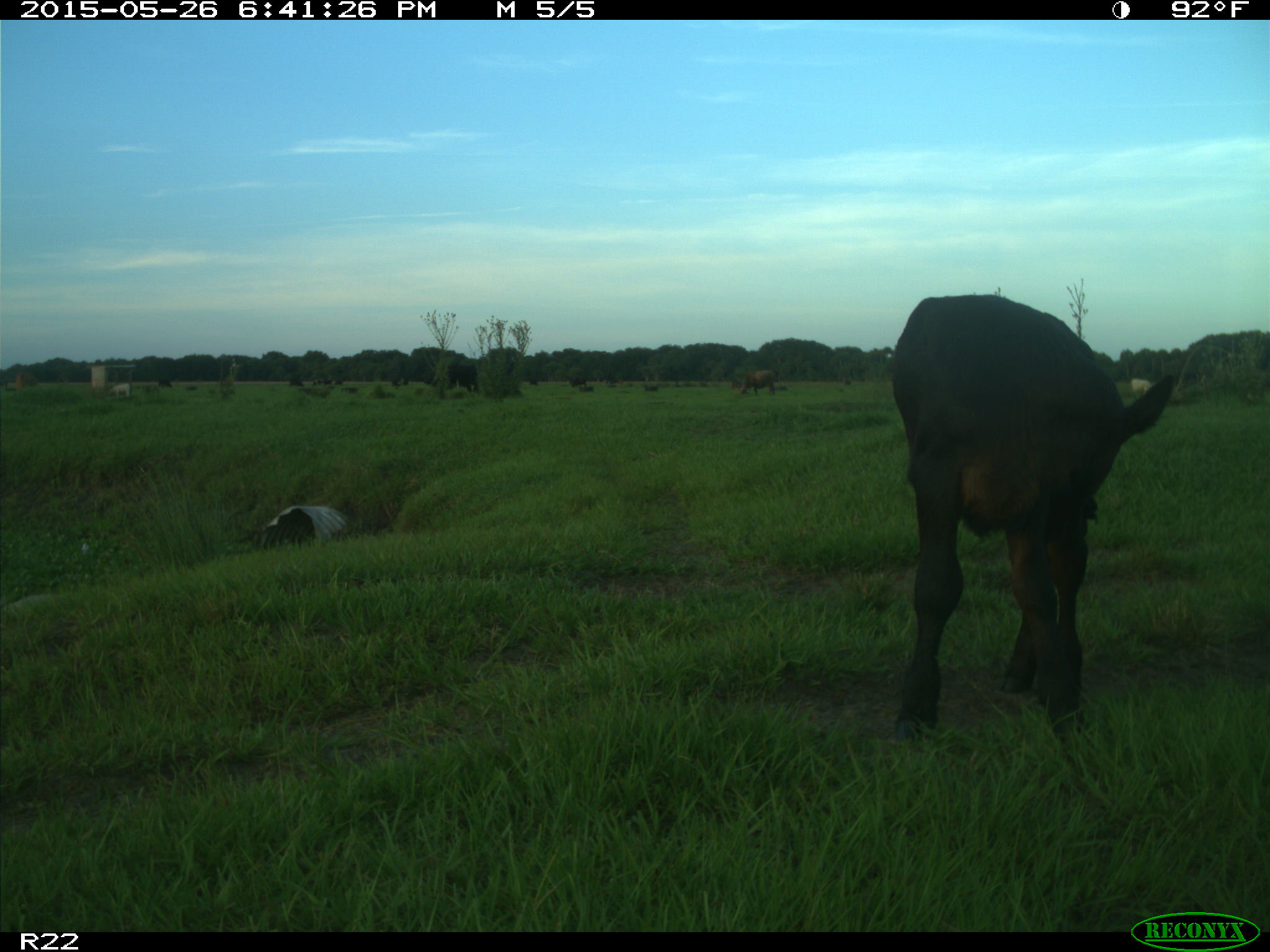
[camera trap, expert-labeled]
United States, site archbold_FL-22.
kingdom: Animalia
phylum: Chordata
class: Mammalia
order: Artiodactyla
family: Bovidae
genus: Bos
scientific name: Bos taurus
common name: domestic cow